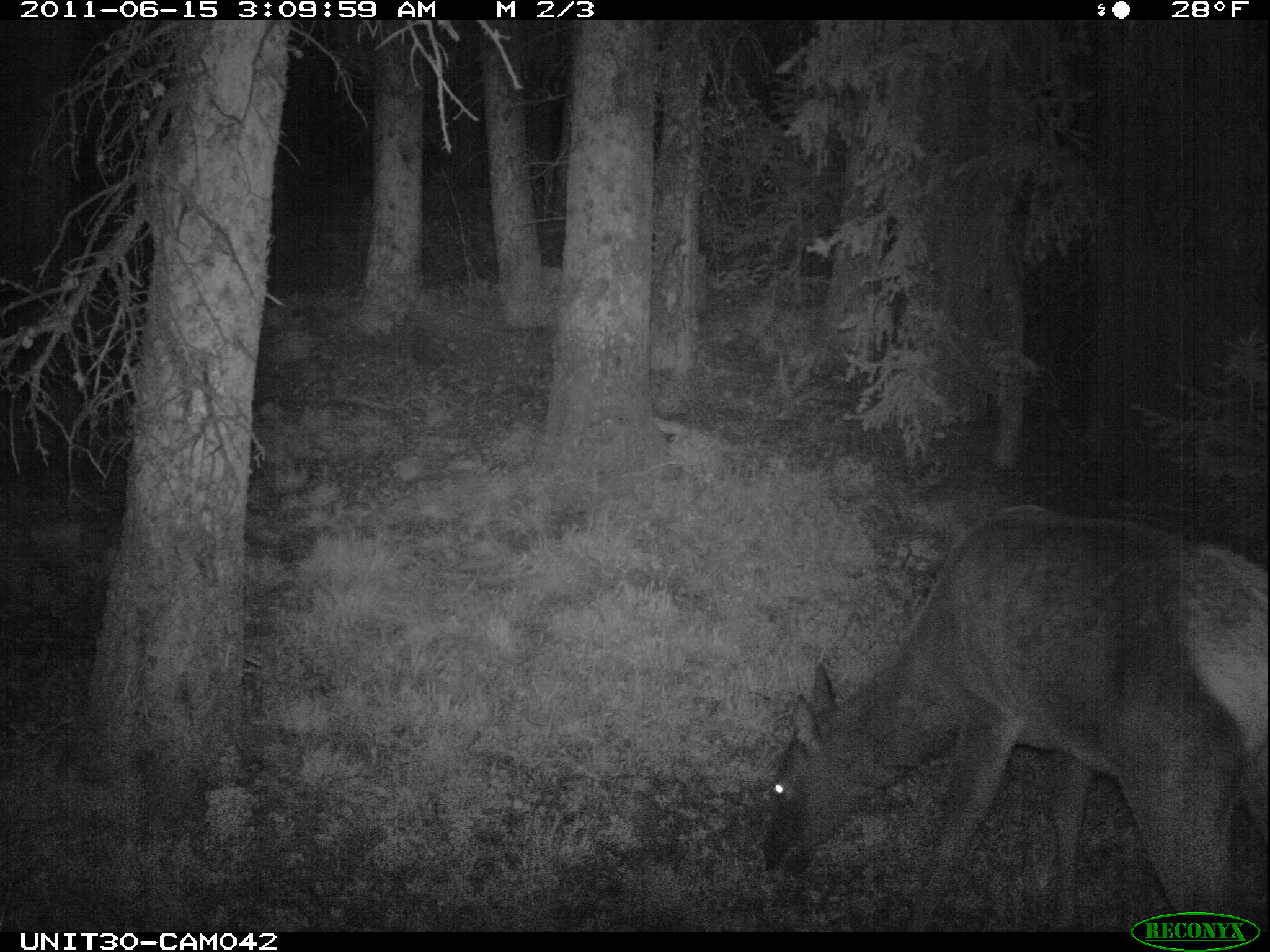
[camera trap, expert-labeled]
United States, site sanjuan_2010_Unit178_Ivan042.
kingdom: Animalia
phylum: Chordata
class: Mammalia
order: Artiodactyla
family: Cervidae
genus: Cervus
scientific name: Cervus elaphus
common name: red deer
Cervus elaphus (red deer).